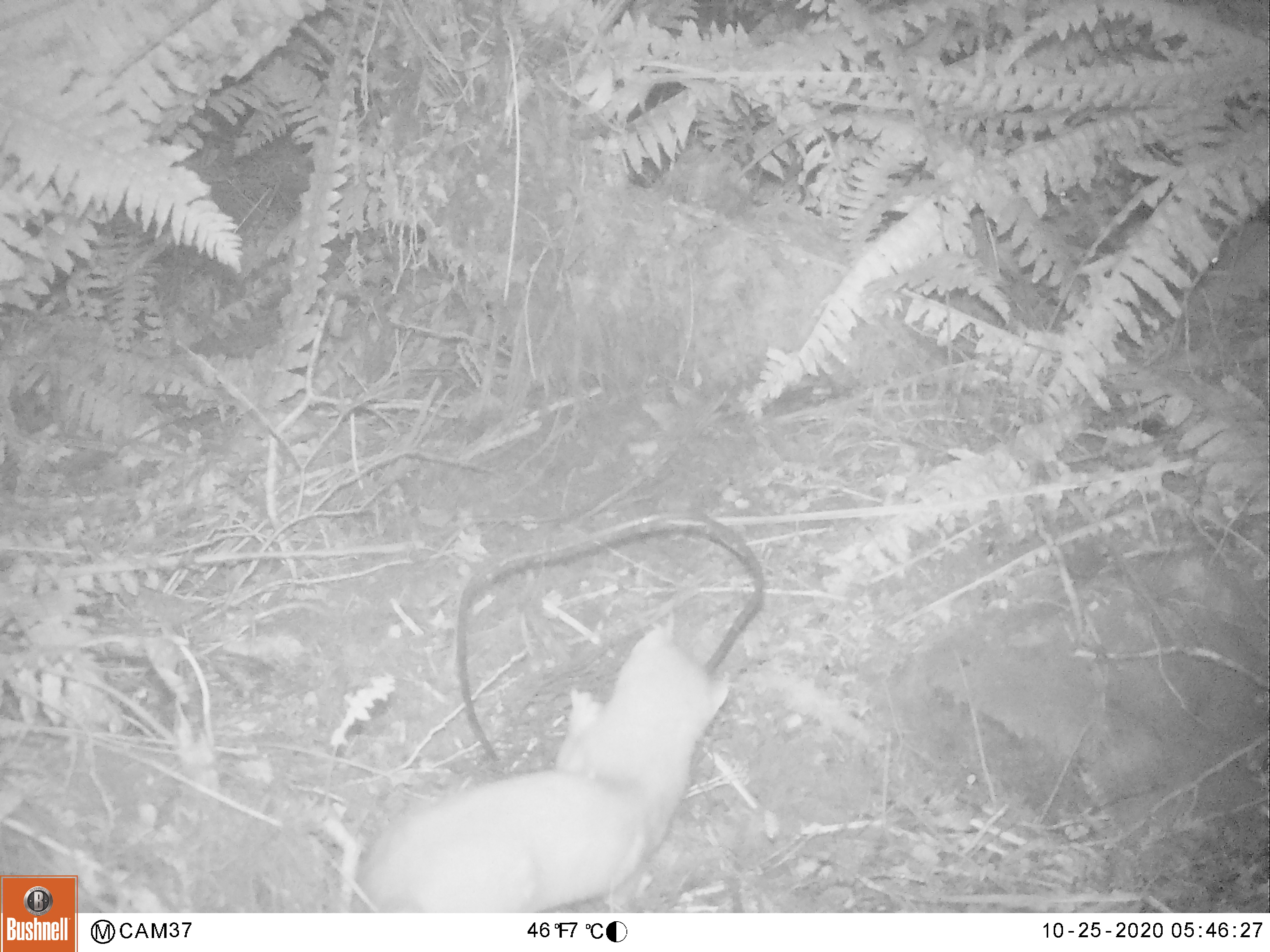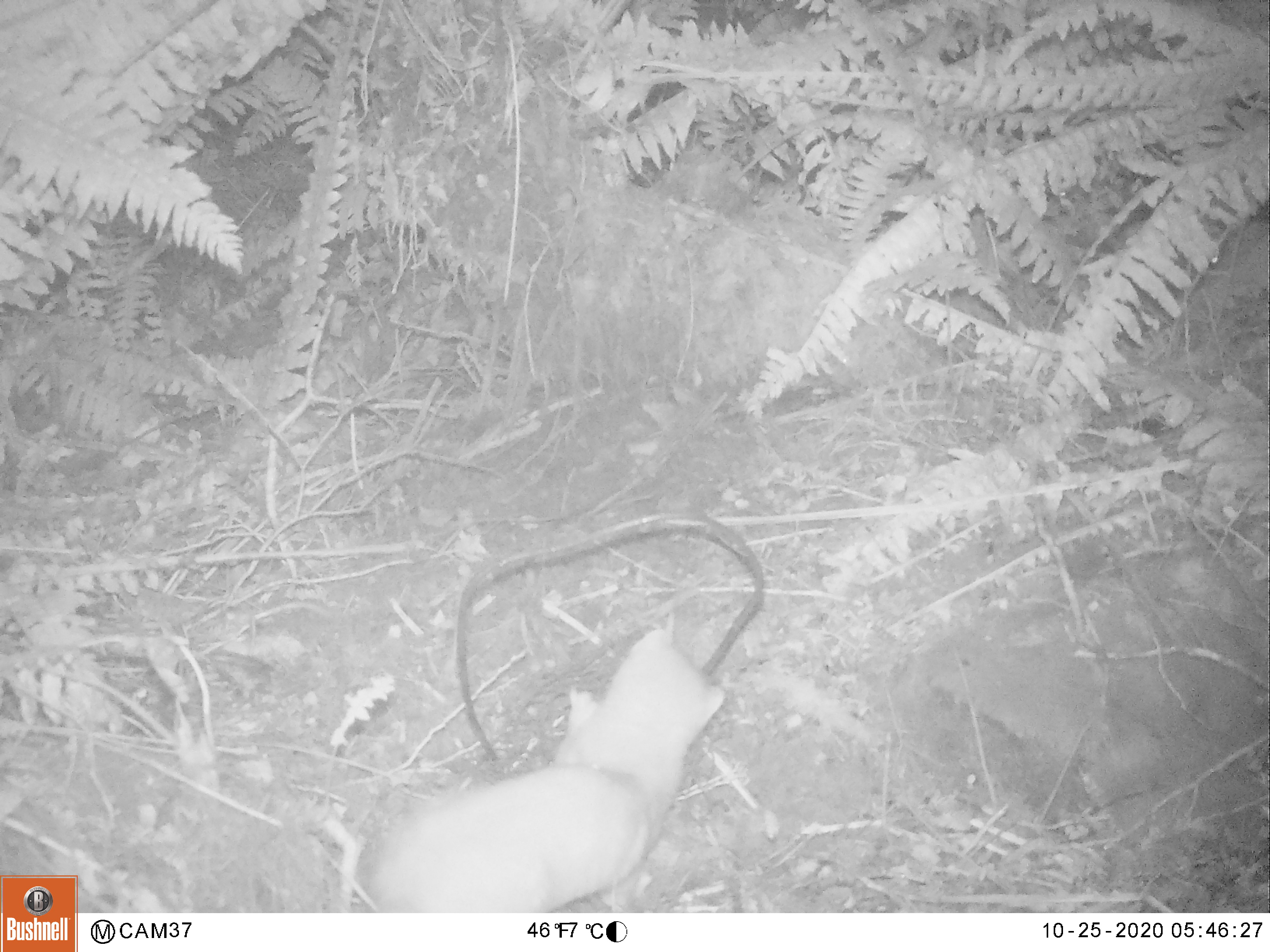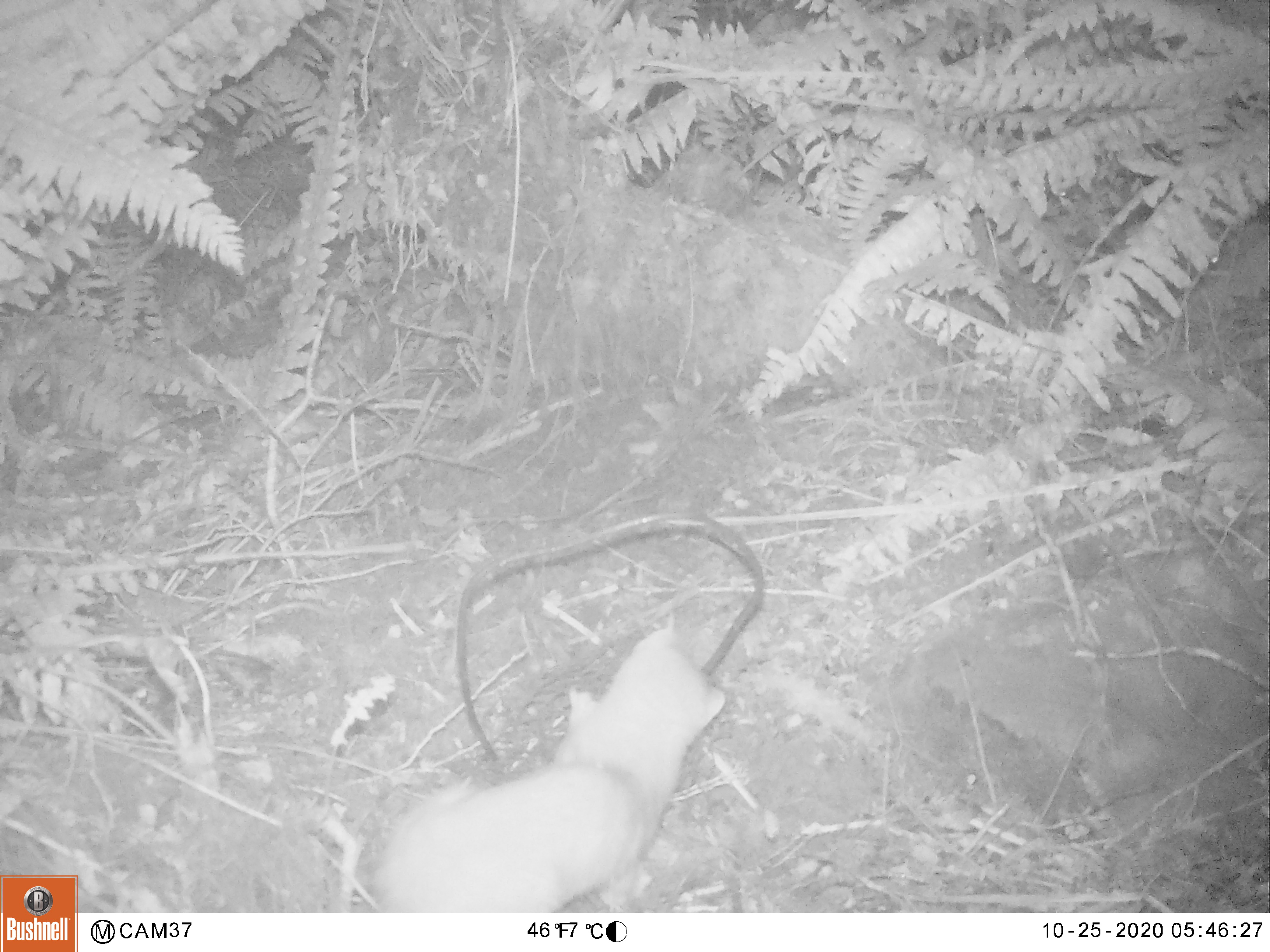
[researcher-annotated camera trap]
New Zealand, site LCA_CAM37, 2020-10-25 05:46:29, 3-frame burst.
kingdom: Animalia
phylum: Chordata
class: Mammalia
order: Carnivora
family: Mustelidae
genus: Mustela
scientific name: Mustela erminea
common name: stoat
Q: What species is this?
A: Stoat (Mustela erminea).